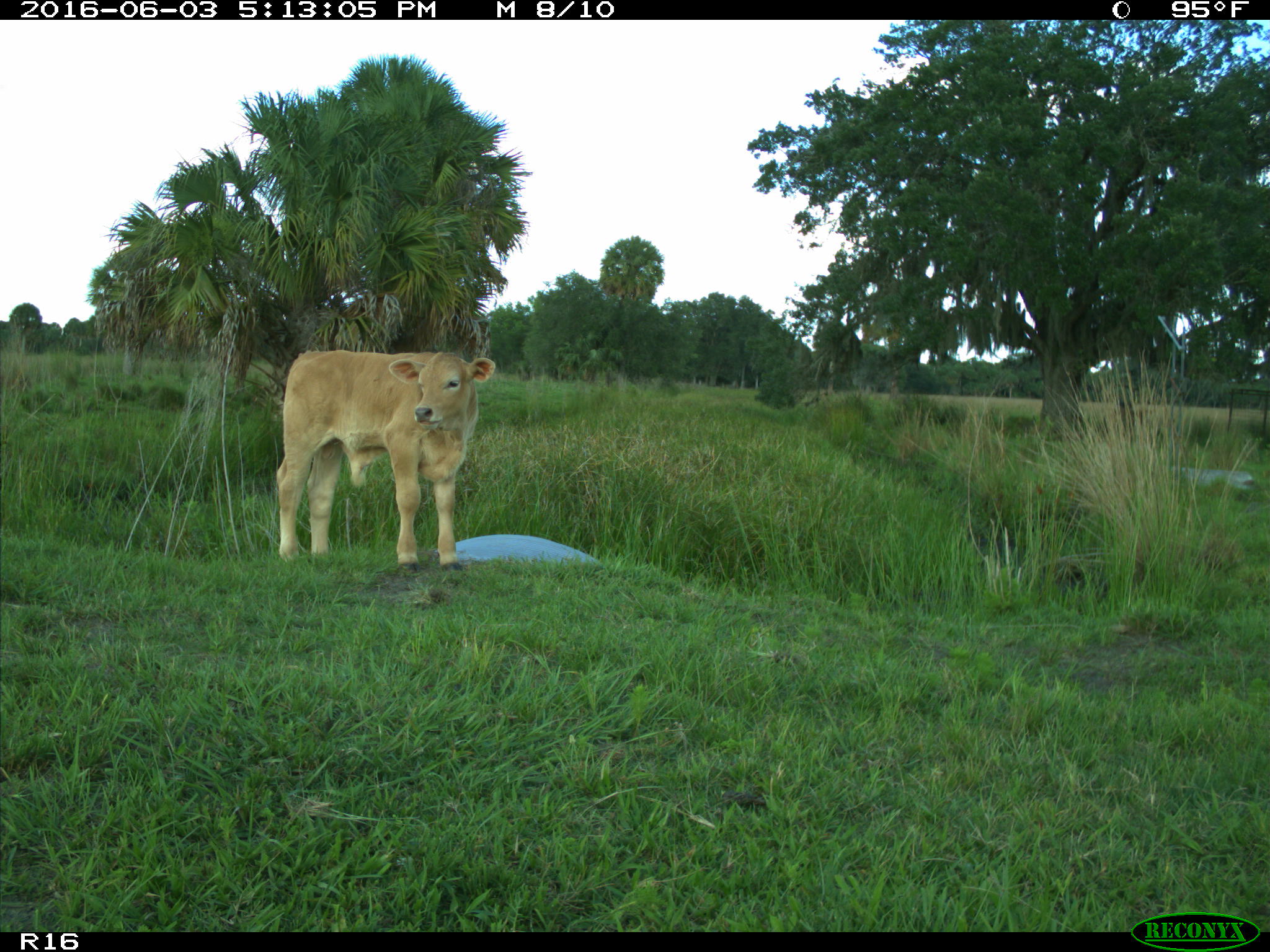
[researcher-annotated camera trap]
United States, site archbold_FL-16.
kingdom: Animalia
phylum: Chordata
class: Mammalia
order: Artiodactyla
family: Bovidae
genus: Bos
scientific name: Bos taurus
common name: domestic cow